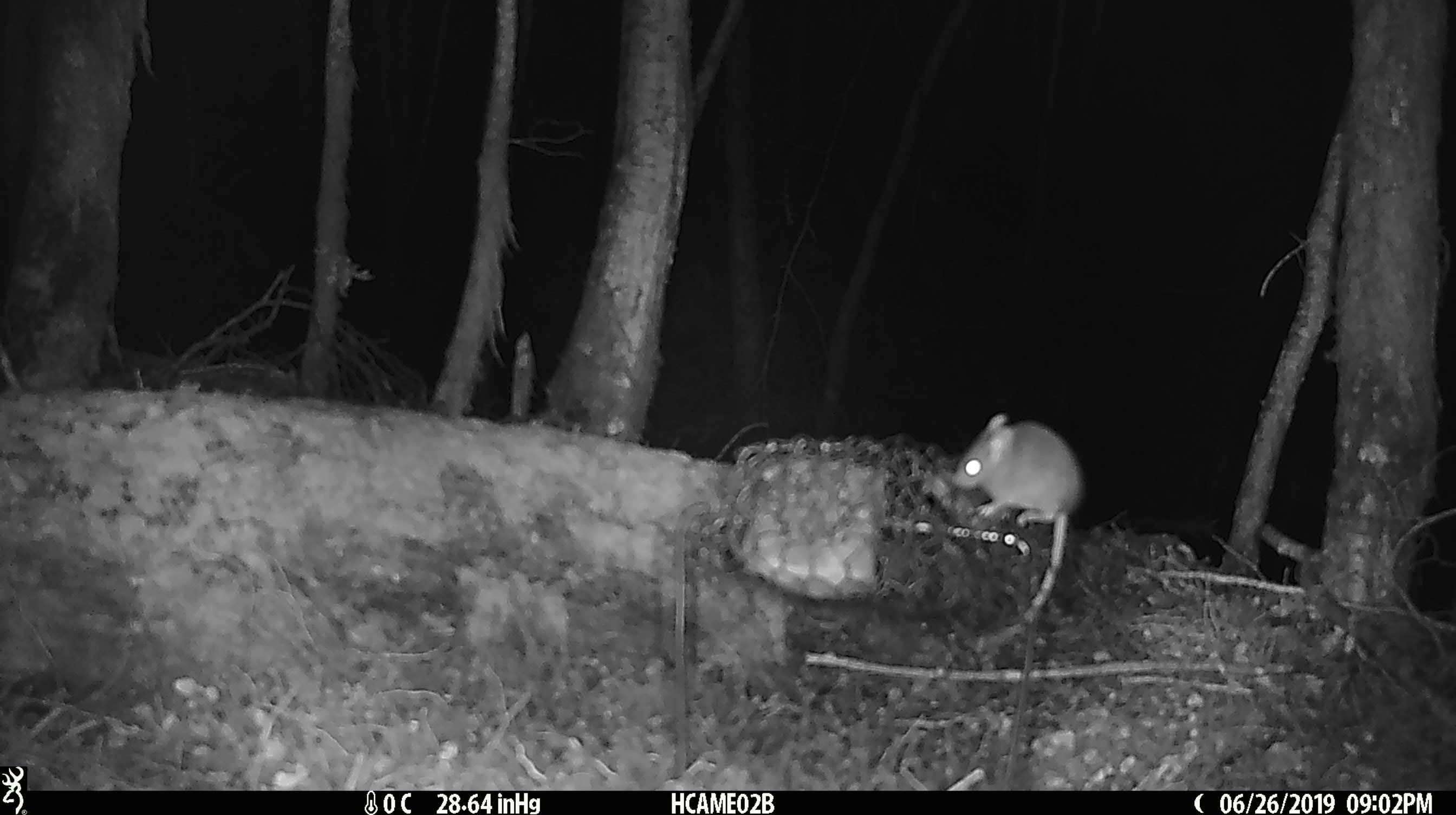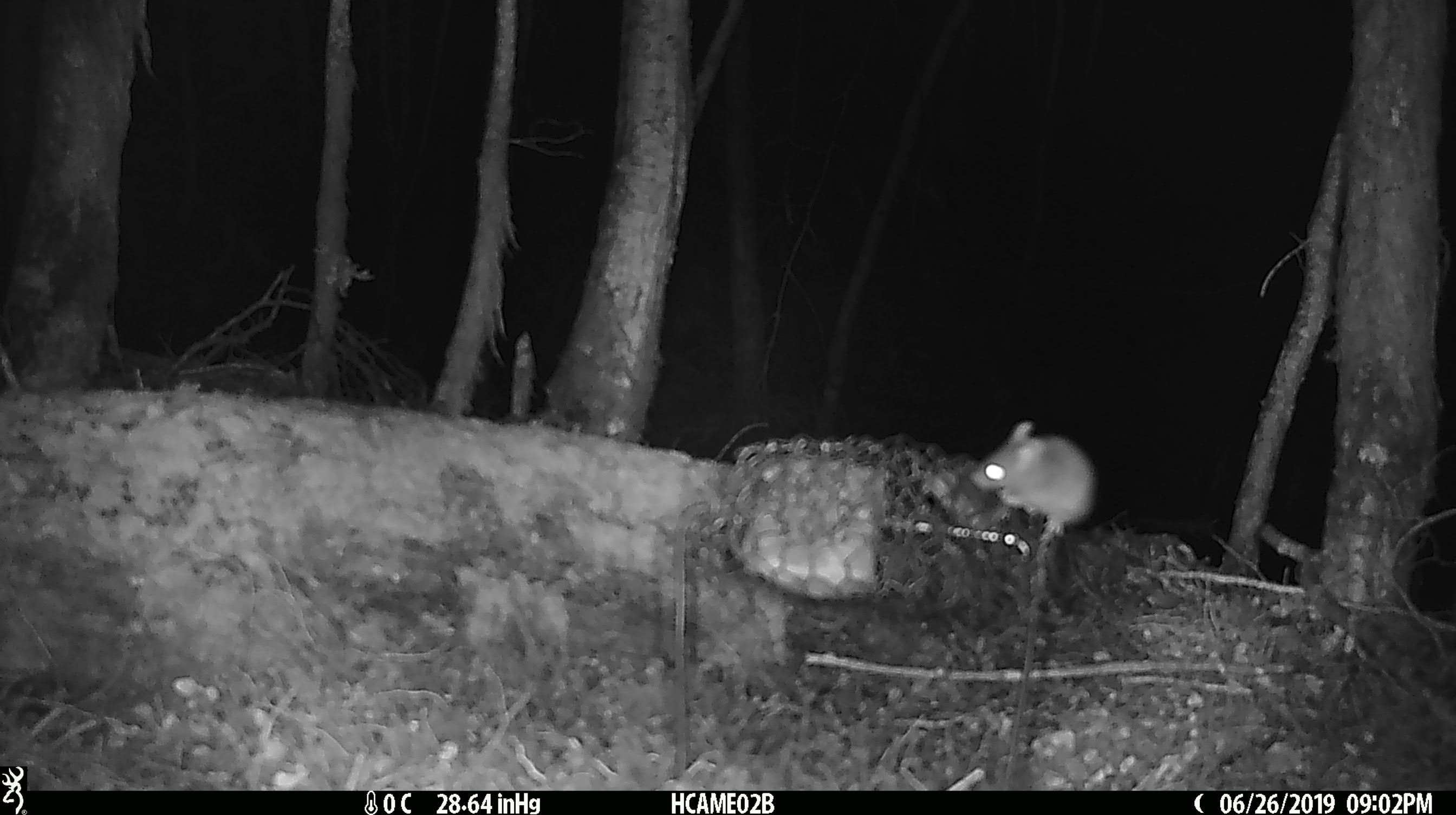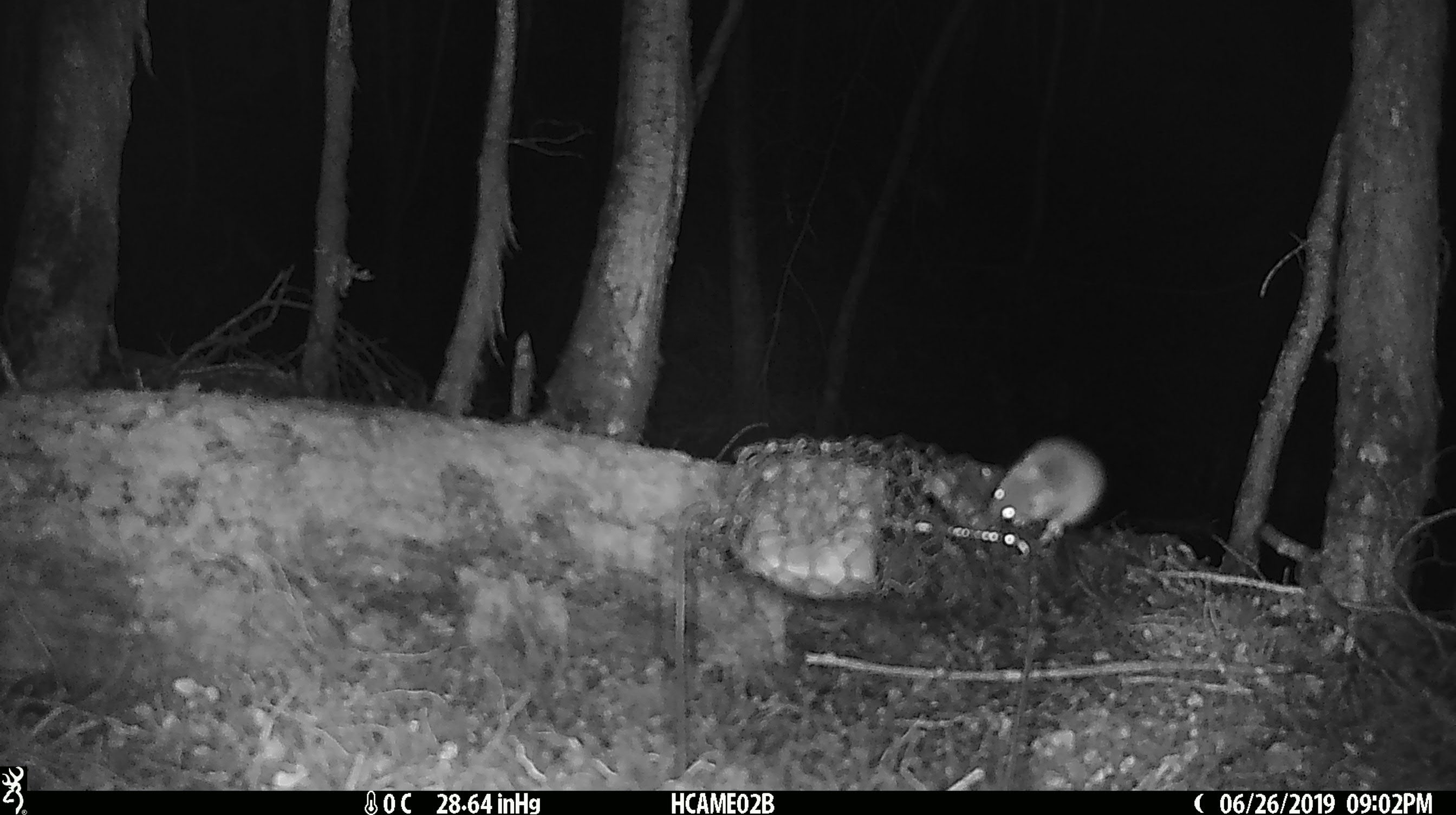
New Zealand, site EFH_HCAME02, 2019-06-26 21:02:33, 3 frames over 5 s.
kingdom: Animalia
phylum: Chordata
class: Mammalia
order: Rodentia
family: Muridae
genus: Mus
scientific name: Mus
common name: mouse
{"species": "mouse (Mus)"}